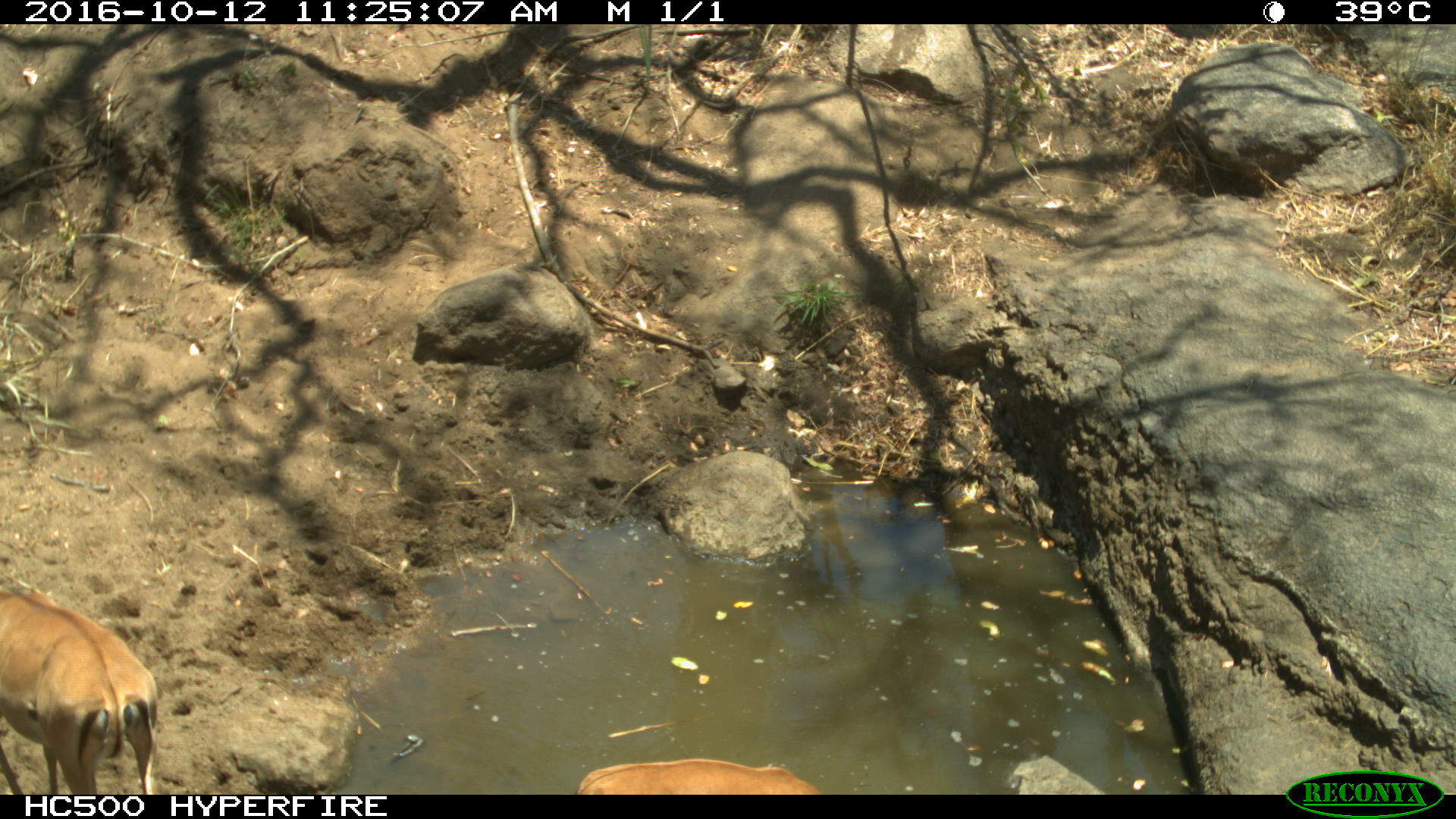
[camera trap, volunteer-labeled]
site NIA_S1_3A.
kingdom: Animalia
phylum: Chordata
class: Mammalia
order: Artiodactyla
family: Bovidae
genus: Aepyceros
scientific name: Aepyceros melampus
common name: impala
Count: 2.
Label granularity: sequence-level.